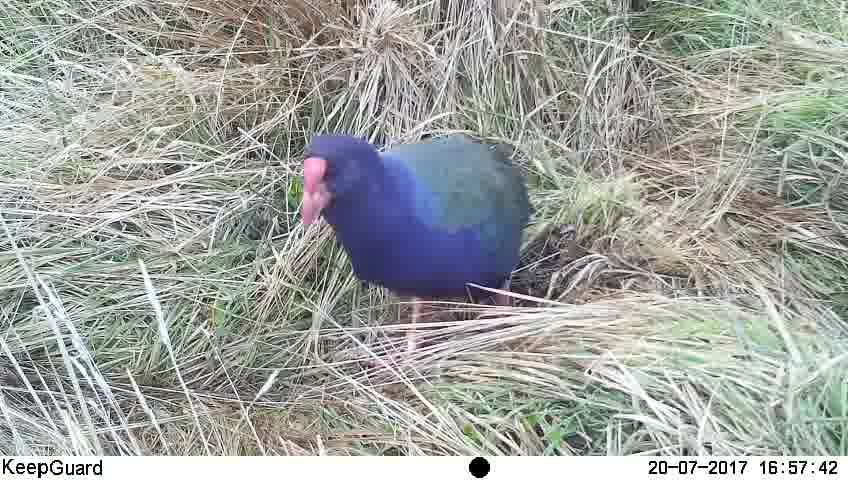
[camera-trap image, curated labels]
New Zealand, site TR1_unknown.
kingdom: Animalia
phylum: Chordata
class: Aves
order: Gruiformes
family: Rallidae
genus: Porphyrio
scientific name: Porphyrio mantelli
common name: takahe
Takahe (Porphyrio mantelli).